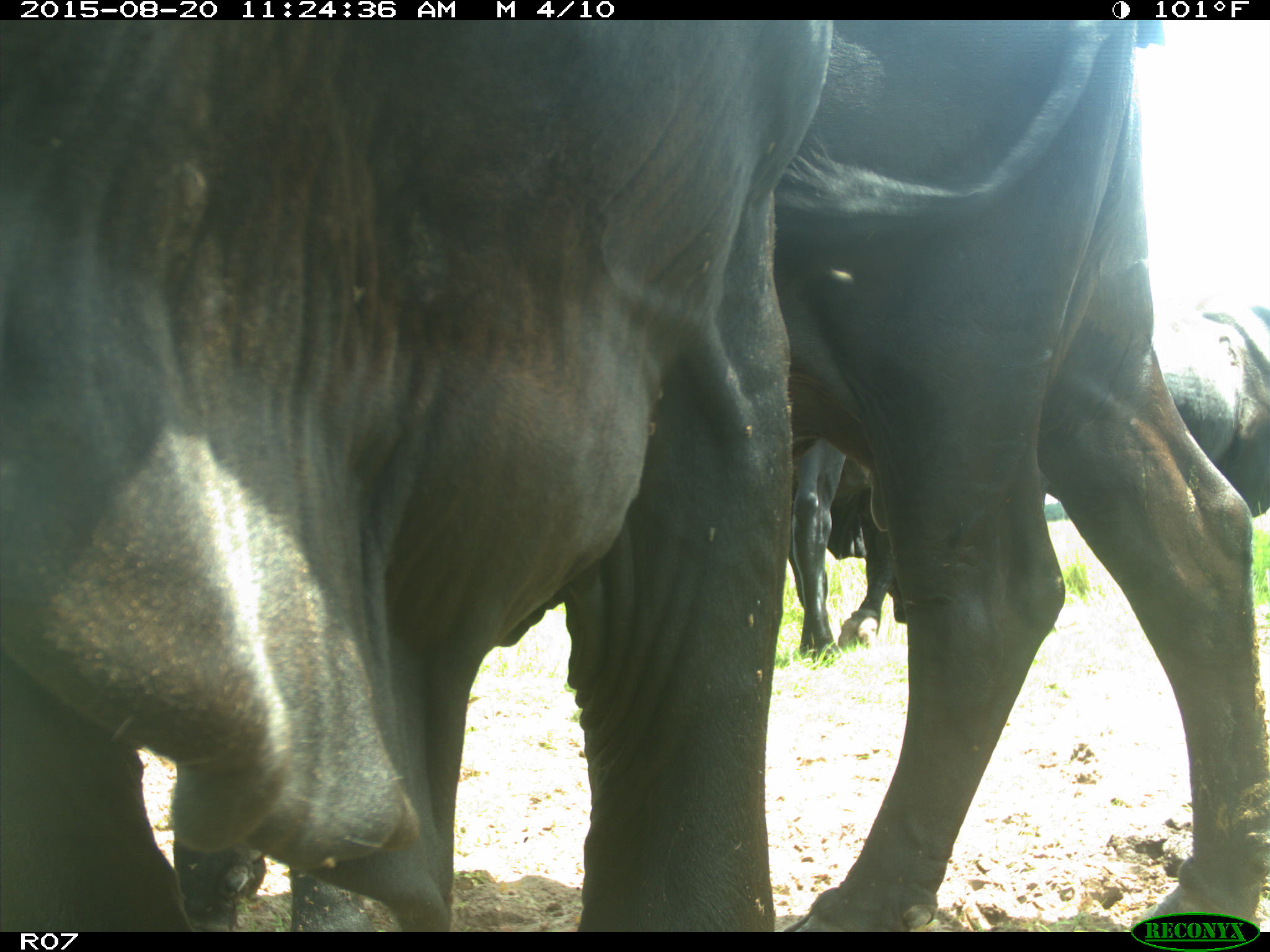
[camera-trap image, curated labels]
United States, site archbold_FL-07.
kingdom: Animalia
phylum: Chordata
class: Mammalia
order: Artiodactyla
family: Bovidae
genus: Bos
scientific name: Bos taurus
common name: domestic cow